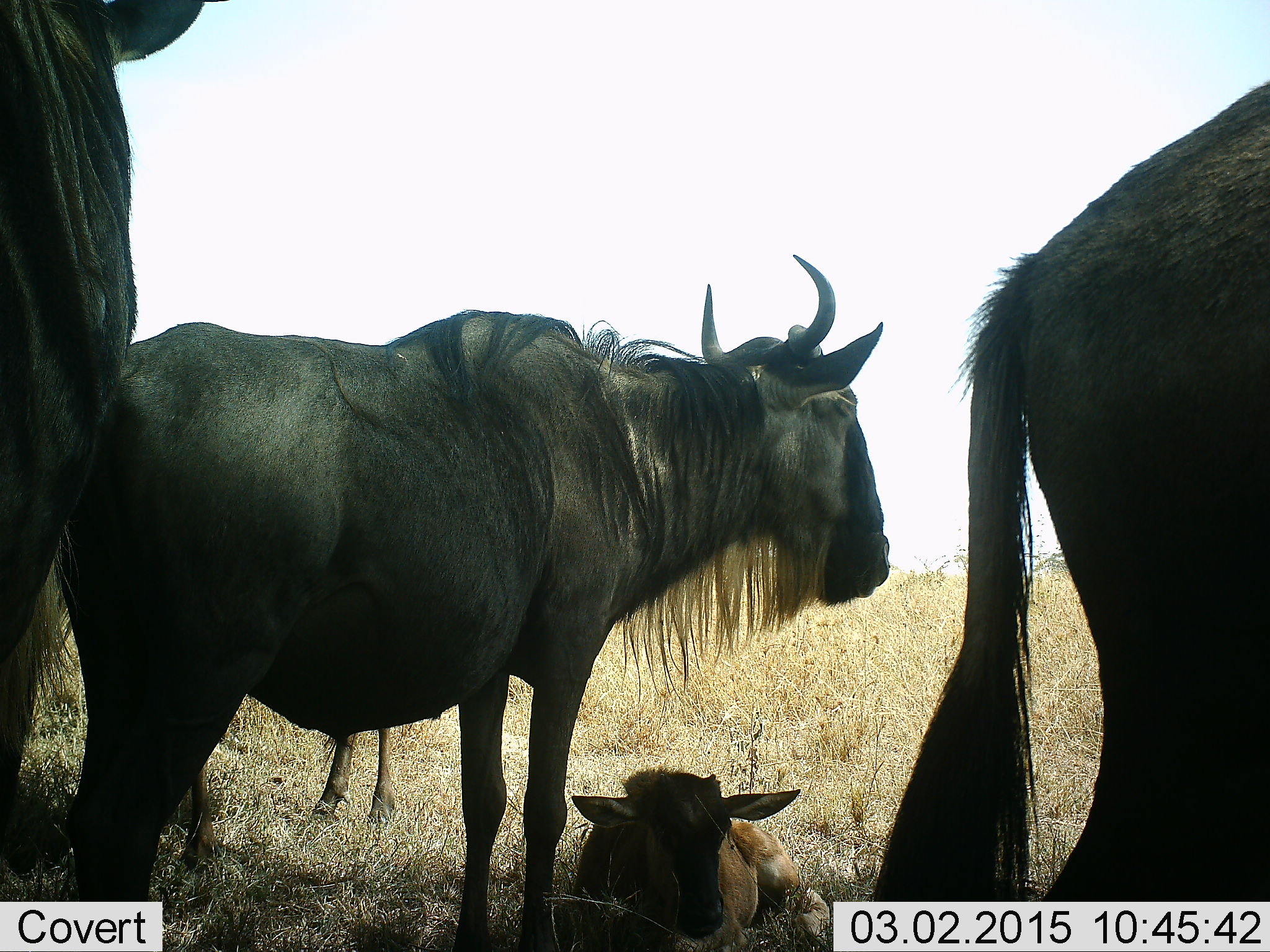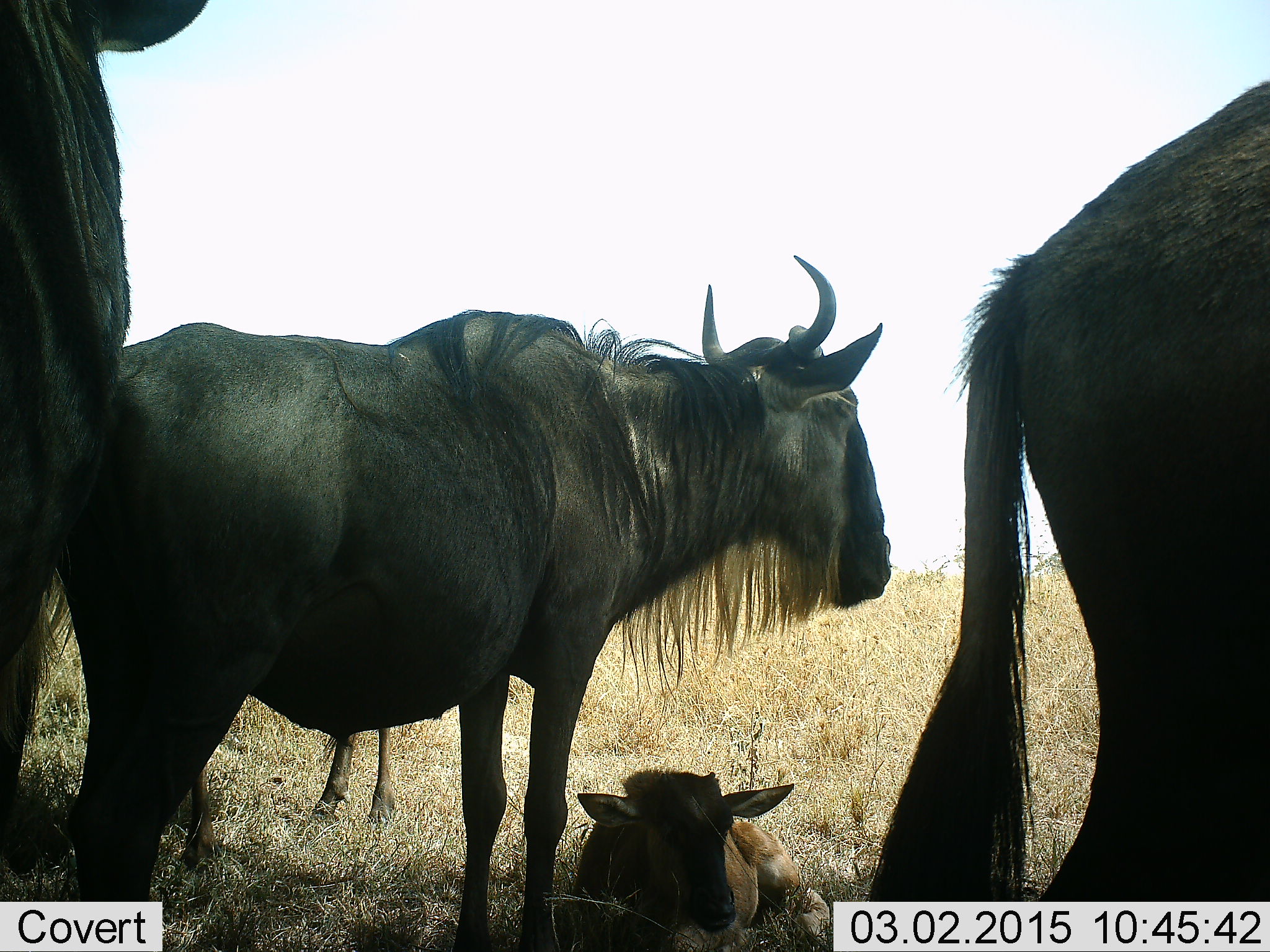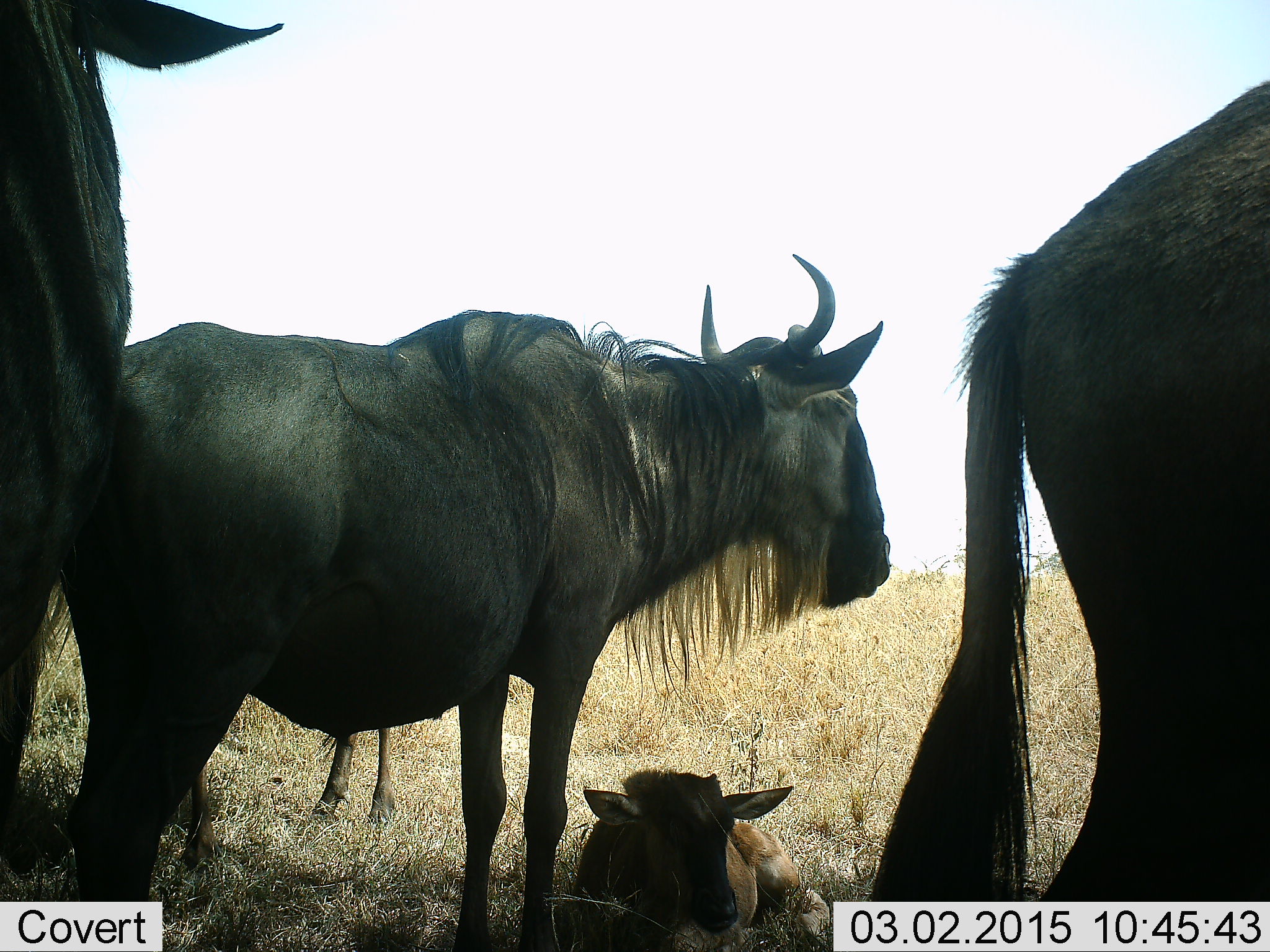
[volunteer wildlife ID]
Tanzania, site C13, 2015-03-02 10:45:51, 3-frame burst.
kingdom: Animalia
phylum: Chordata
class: Mammalia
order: Artiodactyla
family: Bovidae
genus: Connochaetes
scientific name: Connochaetes taurinus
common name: blue wildebeest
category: wildebeest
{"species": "wildebeest (blue wildebeest) (Connochaetes taurinus)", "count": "5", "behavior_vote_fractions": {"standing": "100%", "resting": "90%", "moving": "0%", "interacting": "0%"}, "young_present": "90%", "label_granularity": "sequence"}